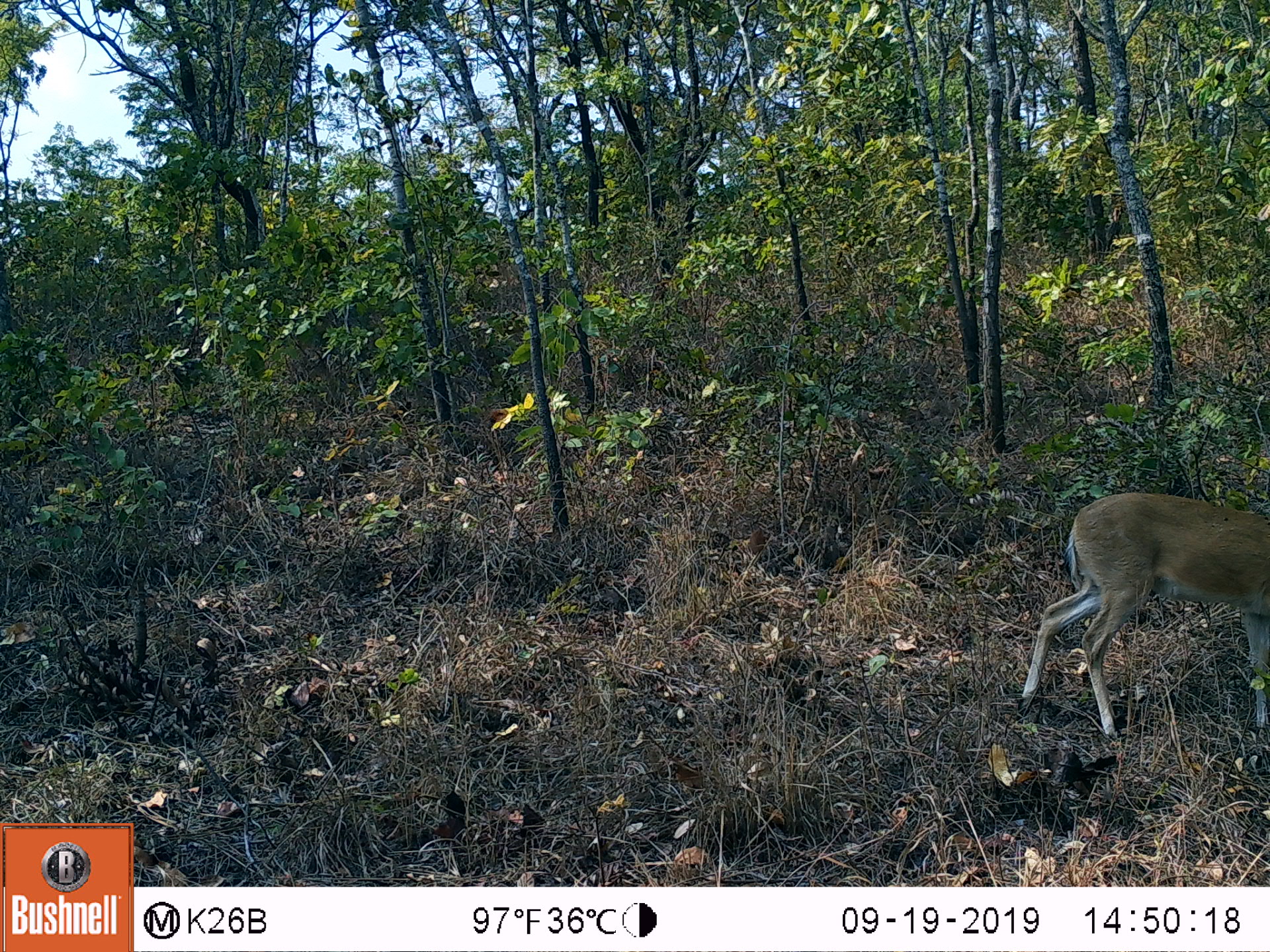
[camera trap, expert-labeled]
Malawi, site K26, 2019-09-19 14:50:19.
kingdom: Animalia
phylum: Chordata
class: Mammalia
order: Artiodactyla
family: Bovidae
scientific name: Antilopinae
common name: small antelope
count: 1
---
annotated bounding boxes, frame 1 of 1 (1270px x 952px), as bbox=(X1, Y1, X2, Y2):
small antelope: bbox=(1021, 495, 1268, 741)